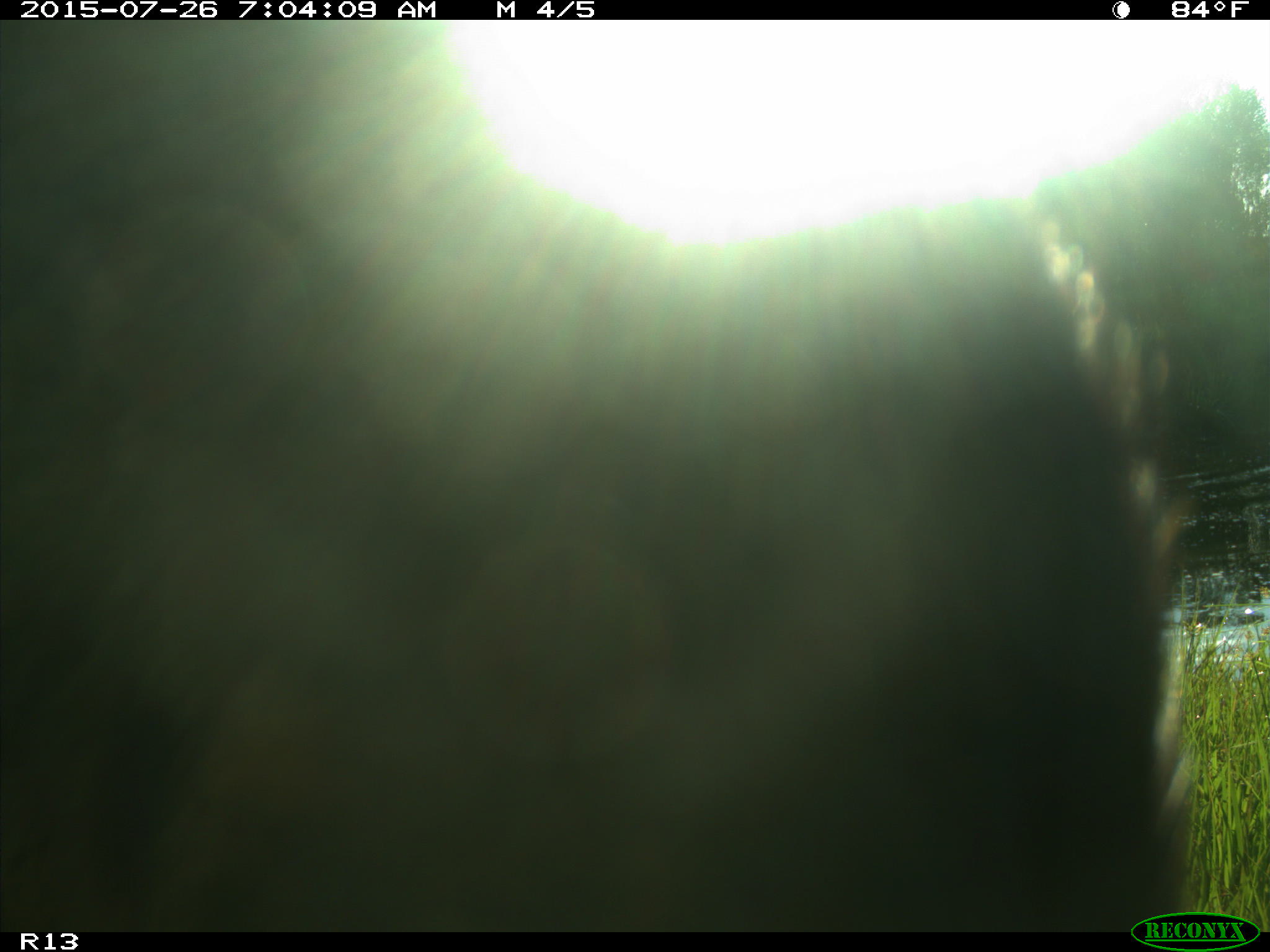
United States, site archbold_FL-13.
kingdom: Animalia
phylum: Chordata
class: Mammalia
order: Artiodactyla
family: Bovidae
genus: Bos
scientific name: Bos taurus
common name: domestic cow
Bos taurus (domestic cow).